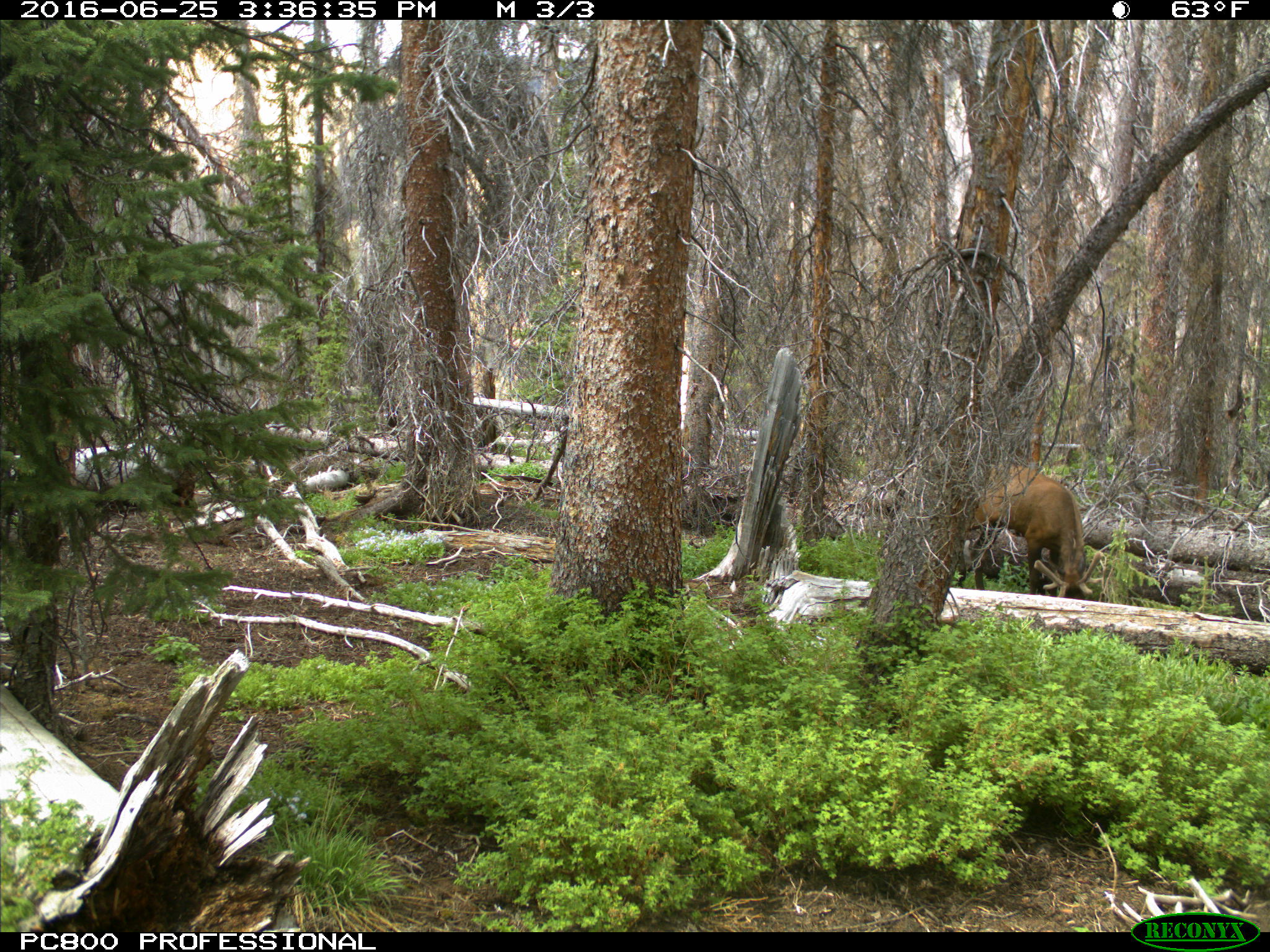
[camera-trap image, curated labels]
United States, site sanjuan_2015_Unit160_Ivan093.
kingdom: Animalia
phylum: Chordata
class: Mammalia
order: Artiodactyla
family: Cervidae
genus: Cervus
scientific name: Cervus elaphus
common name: red deer